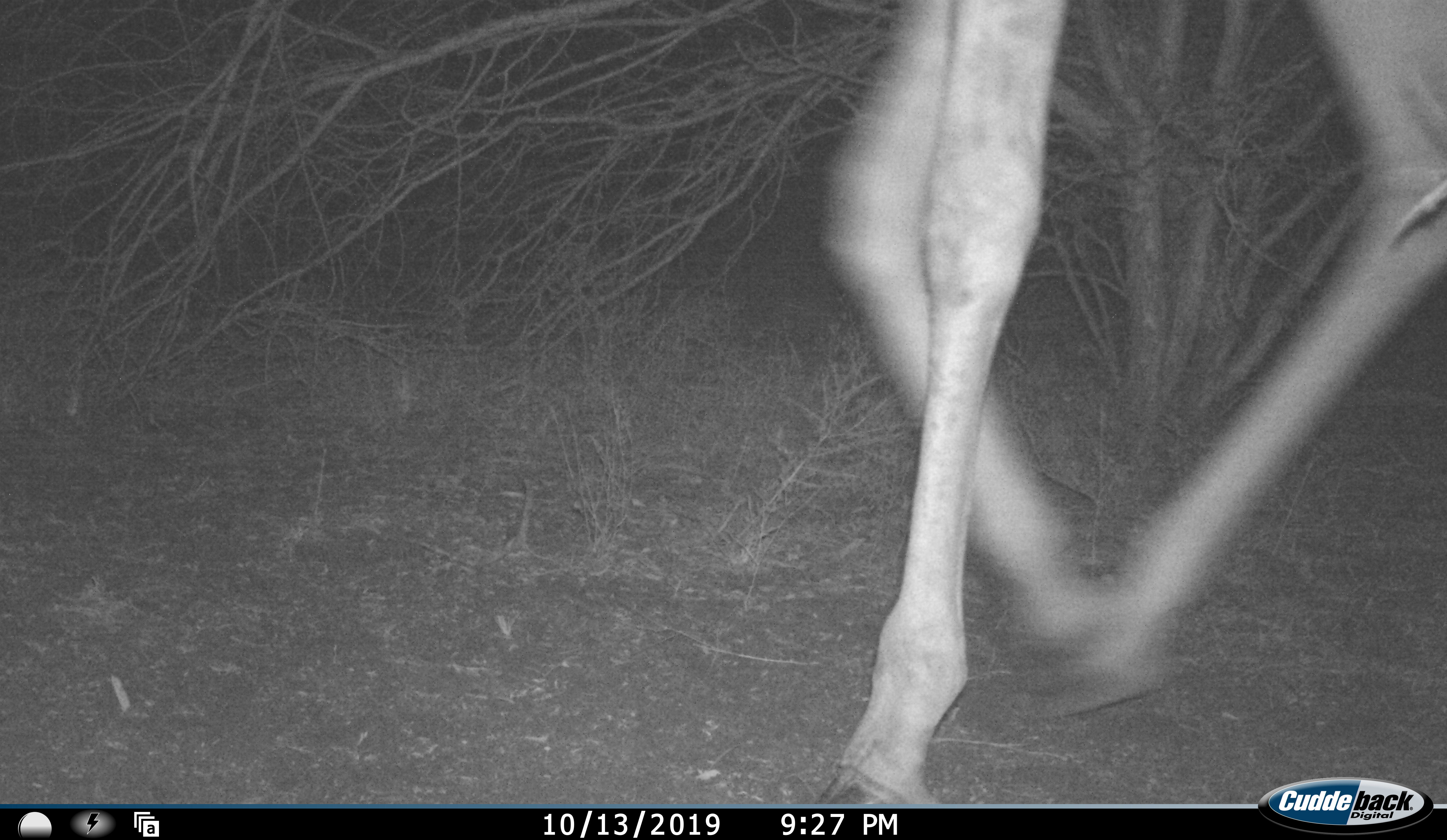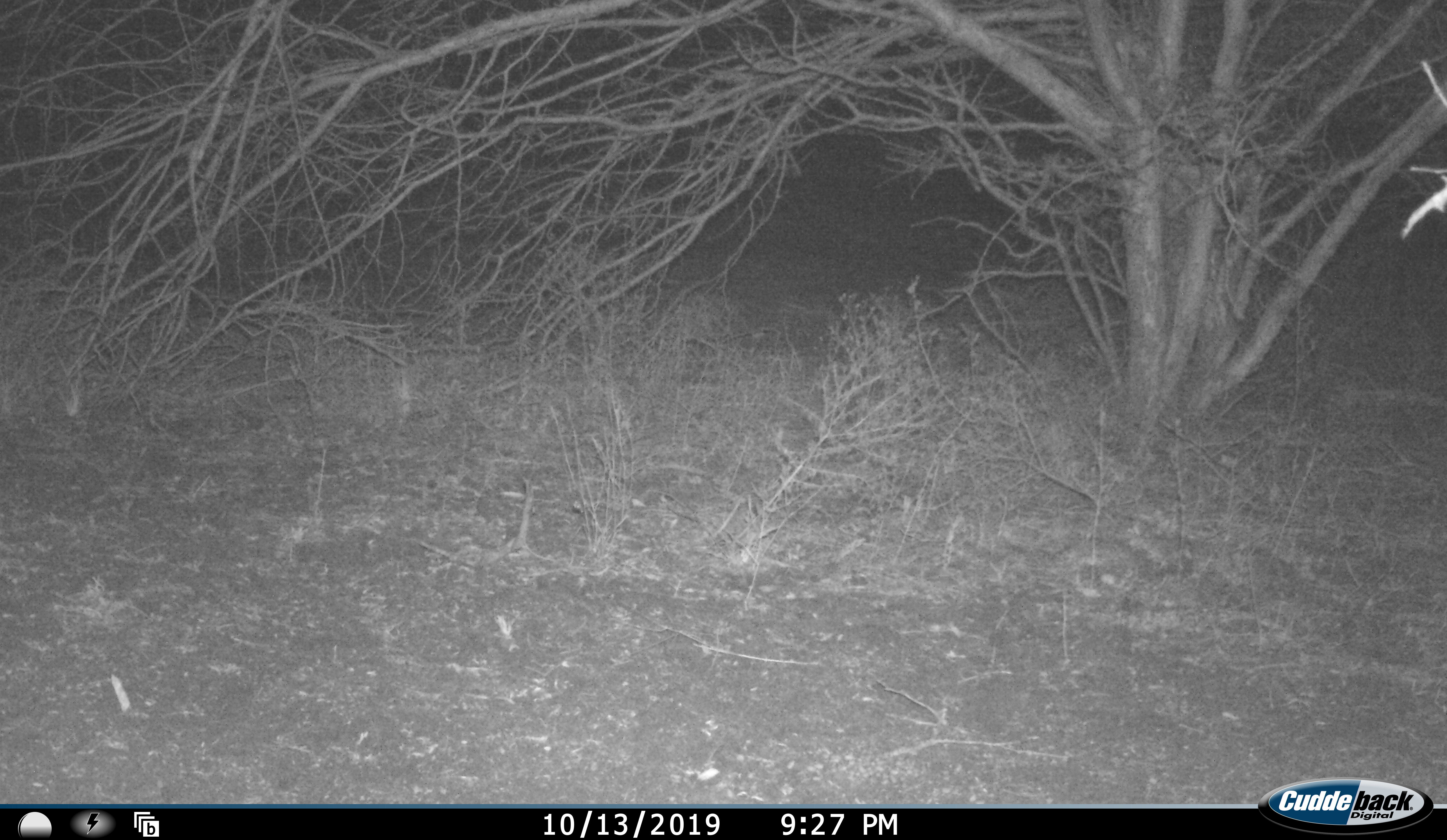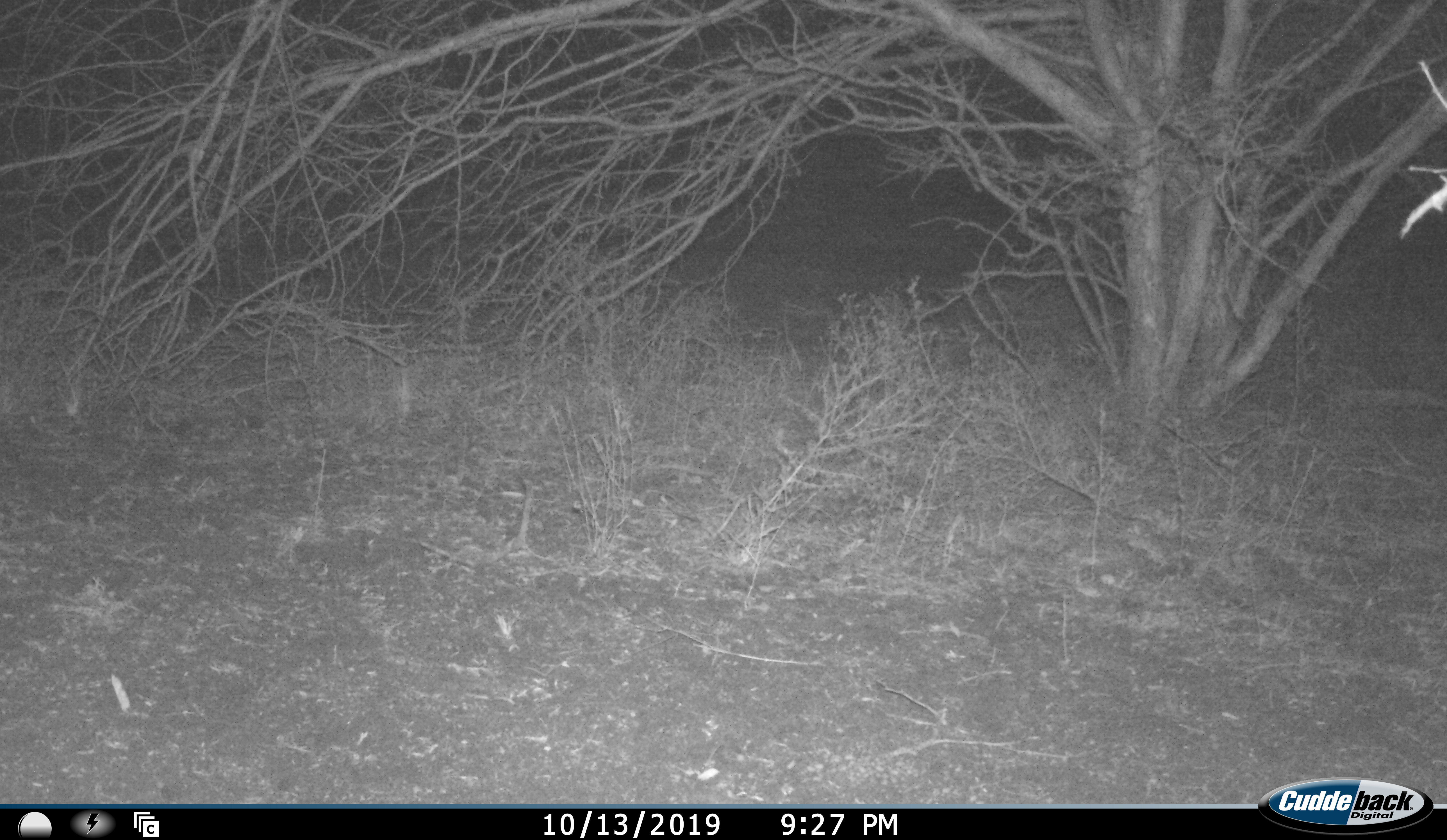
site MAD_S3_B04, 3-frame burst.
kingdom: Animalia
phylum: Chordata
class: Mammalia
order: Artiodactyla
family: Giraffidae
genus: Giraffa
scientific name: Giraffa camelopardalis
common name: giraffe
Giraffe (Giraffa camelopardalis), count 1. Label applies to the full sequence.